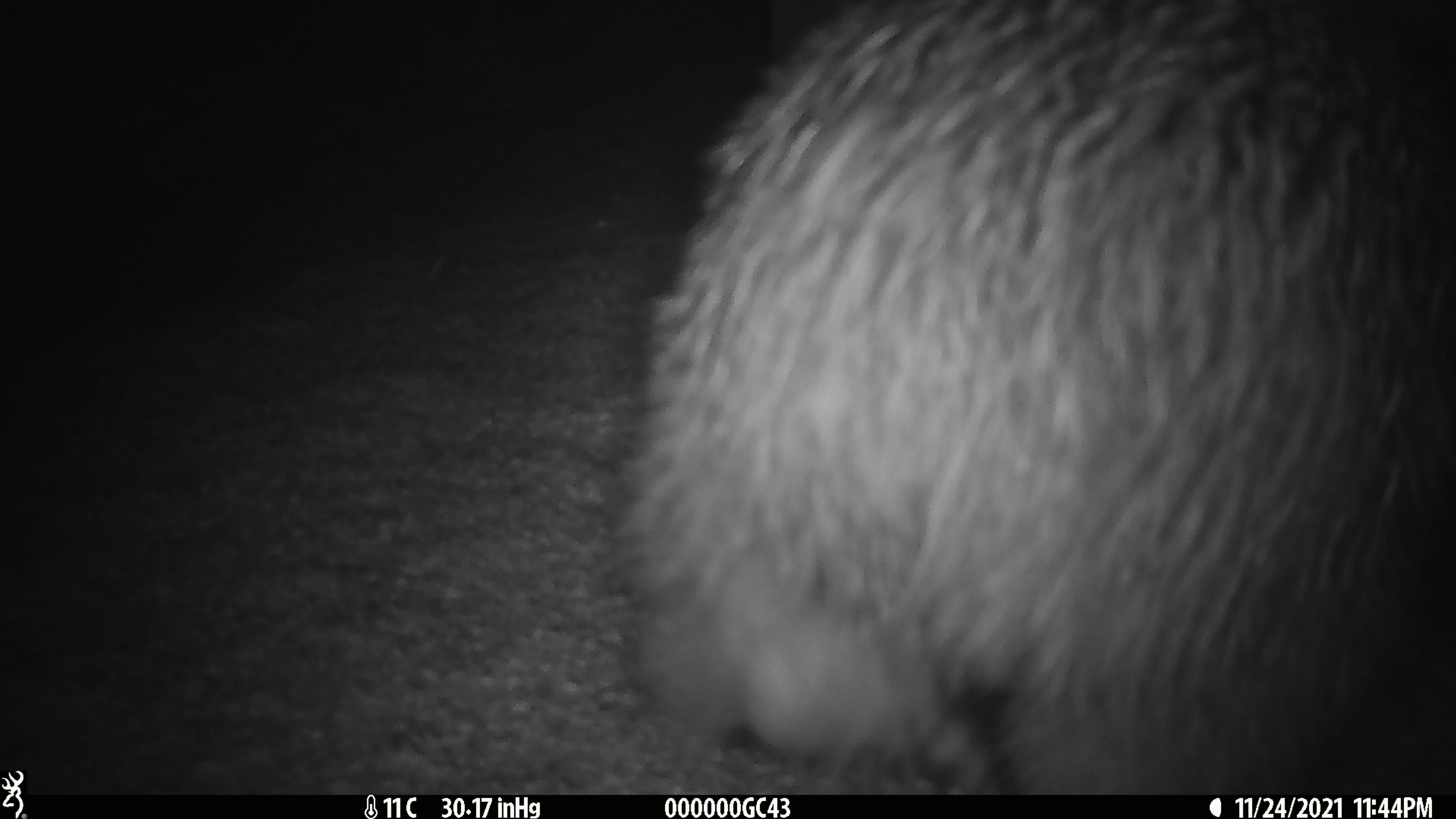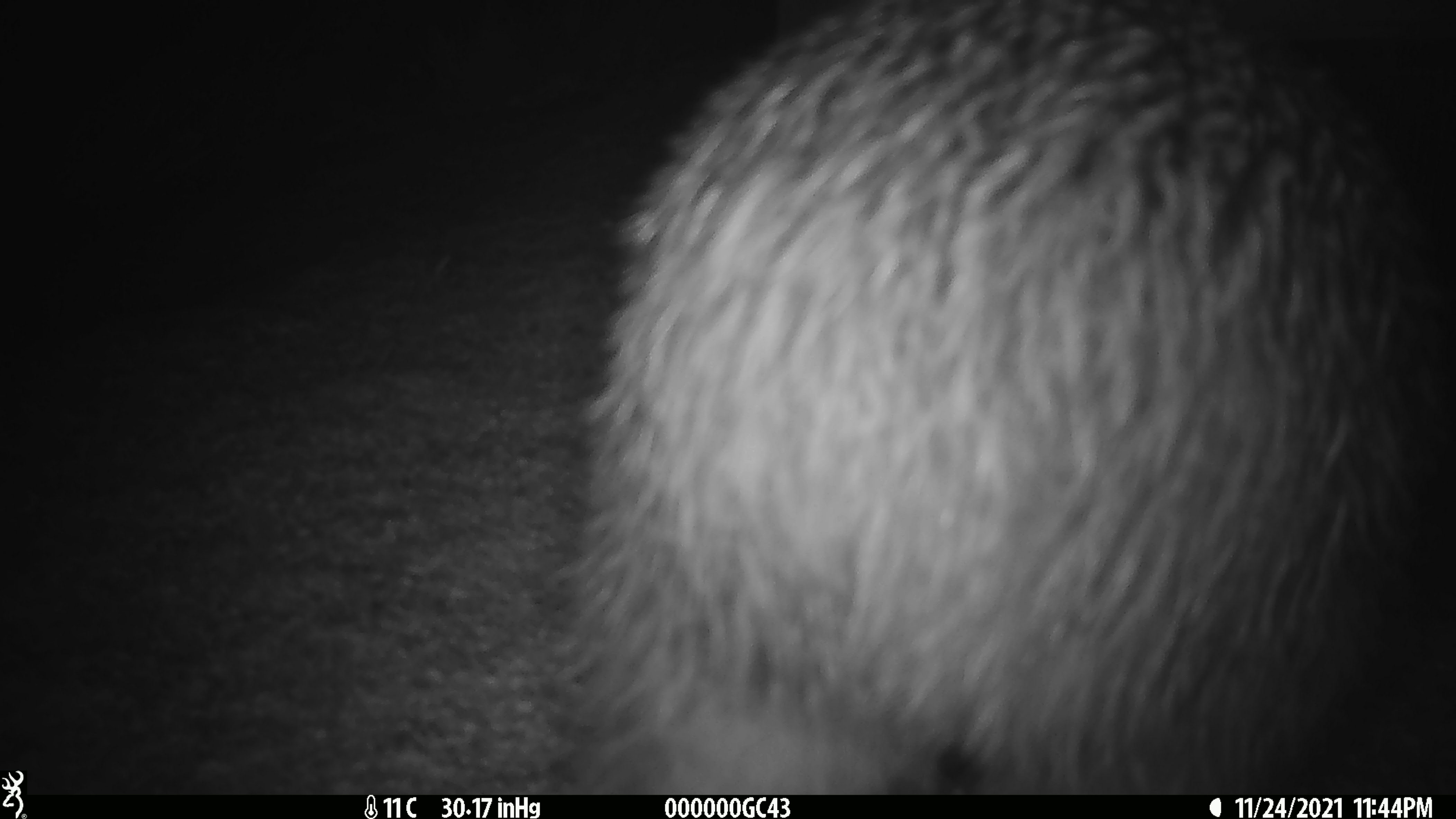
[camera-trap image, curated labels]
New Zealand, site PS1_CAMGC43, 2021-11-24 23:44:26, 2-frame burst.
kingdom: Animalia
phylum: Chordata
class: Aves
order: Apterygiformes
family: Apterygidae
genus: Apteryx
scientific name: Apteryx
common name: kiwi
Kiwi (Apteryx).